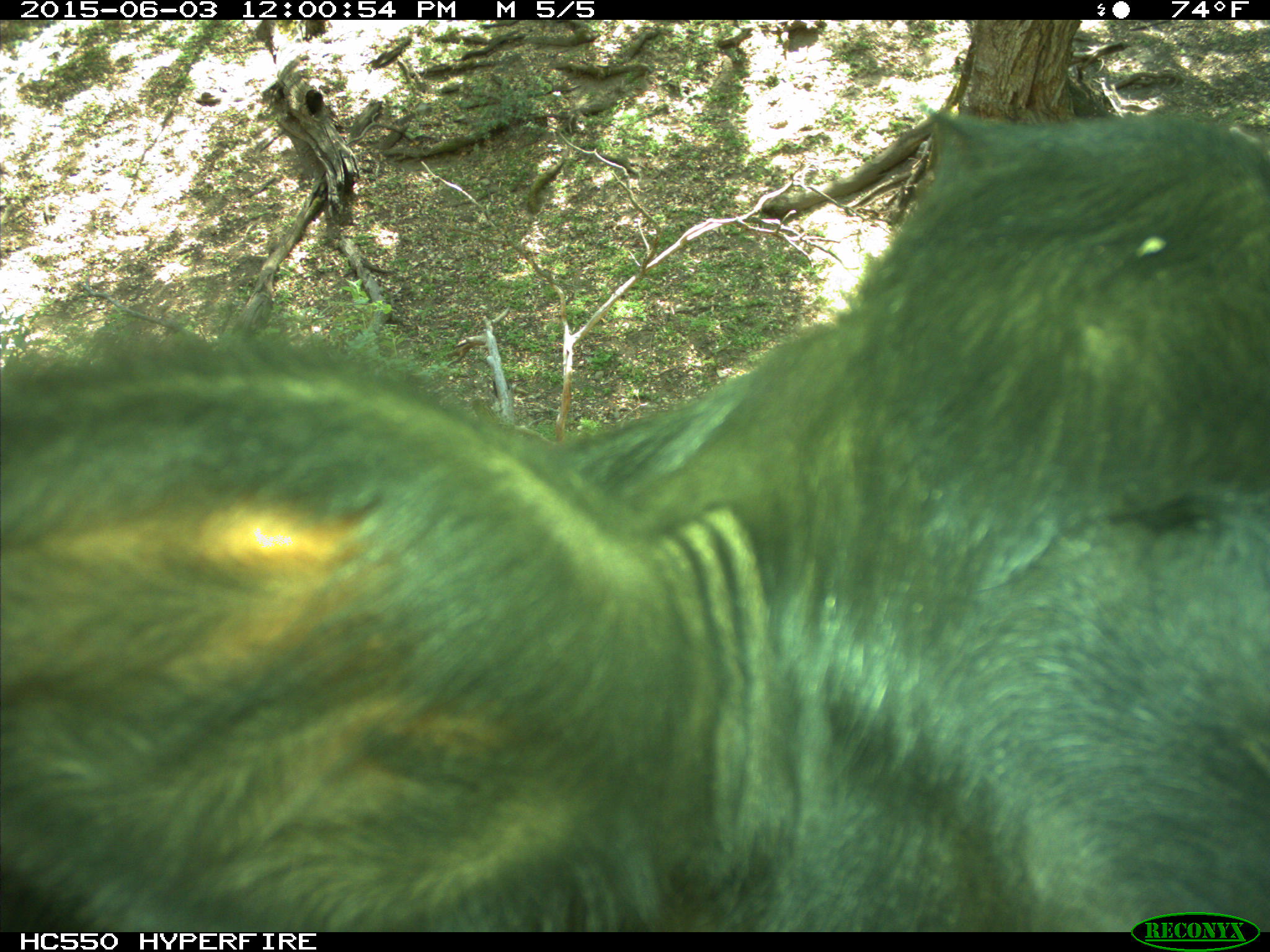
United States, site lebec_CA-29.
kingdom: Animalia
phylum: Chordata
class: Mammalia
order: Artiodactyla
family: Bovidae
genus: Bos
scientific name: Bos taurus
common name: domestic cow